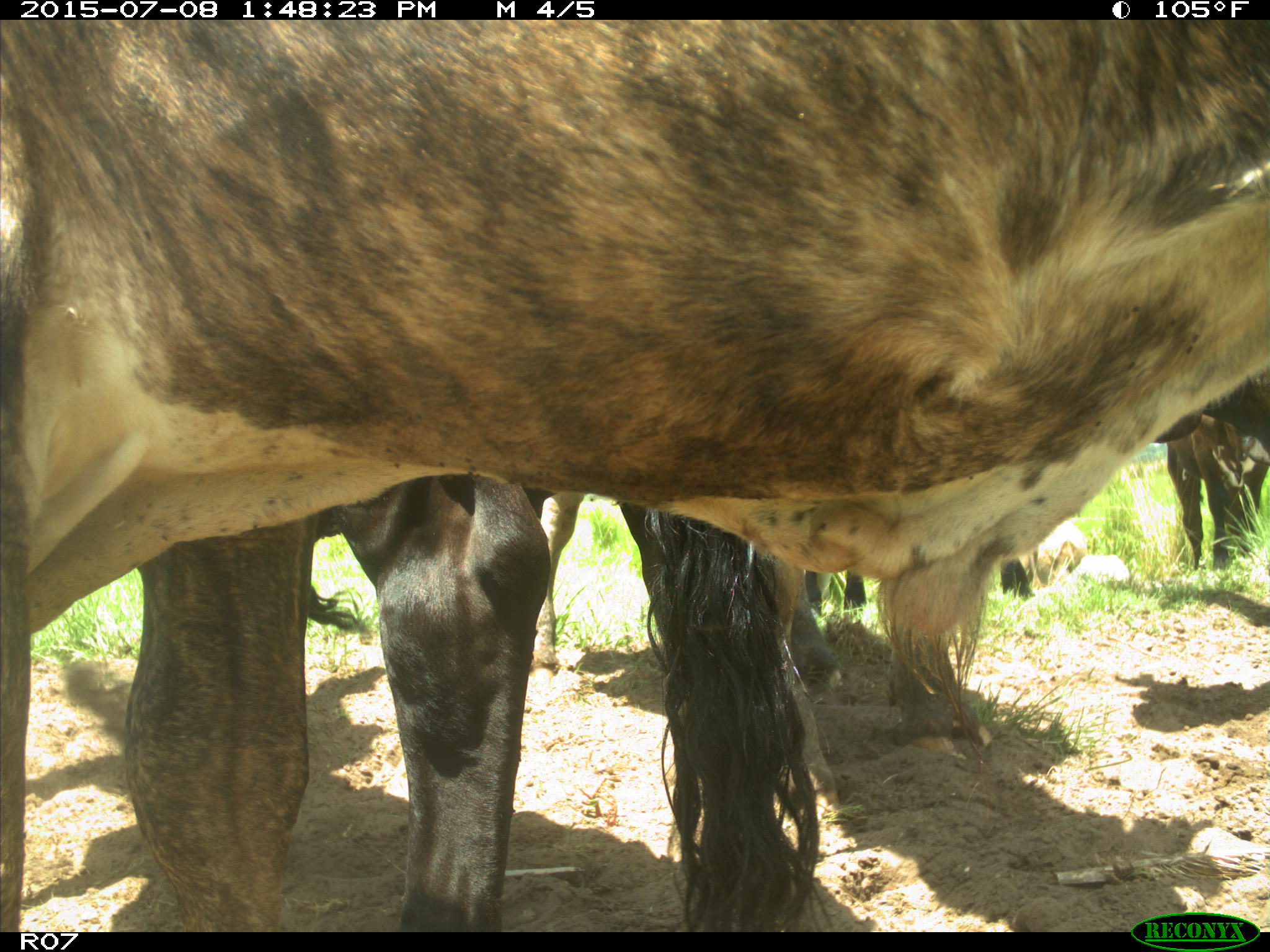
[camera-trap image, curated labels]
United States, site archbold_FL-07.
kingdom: Animalia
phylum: Chordata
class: Mammalia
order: Artiodactyla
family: Bovidae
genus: Bos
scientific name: Bos taurus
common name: domestic cow